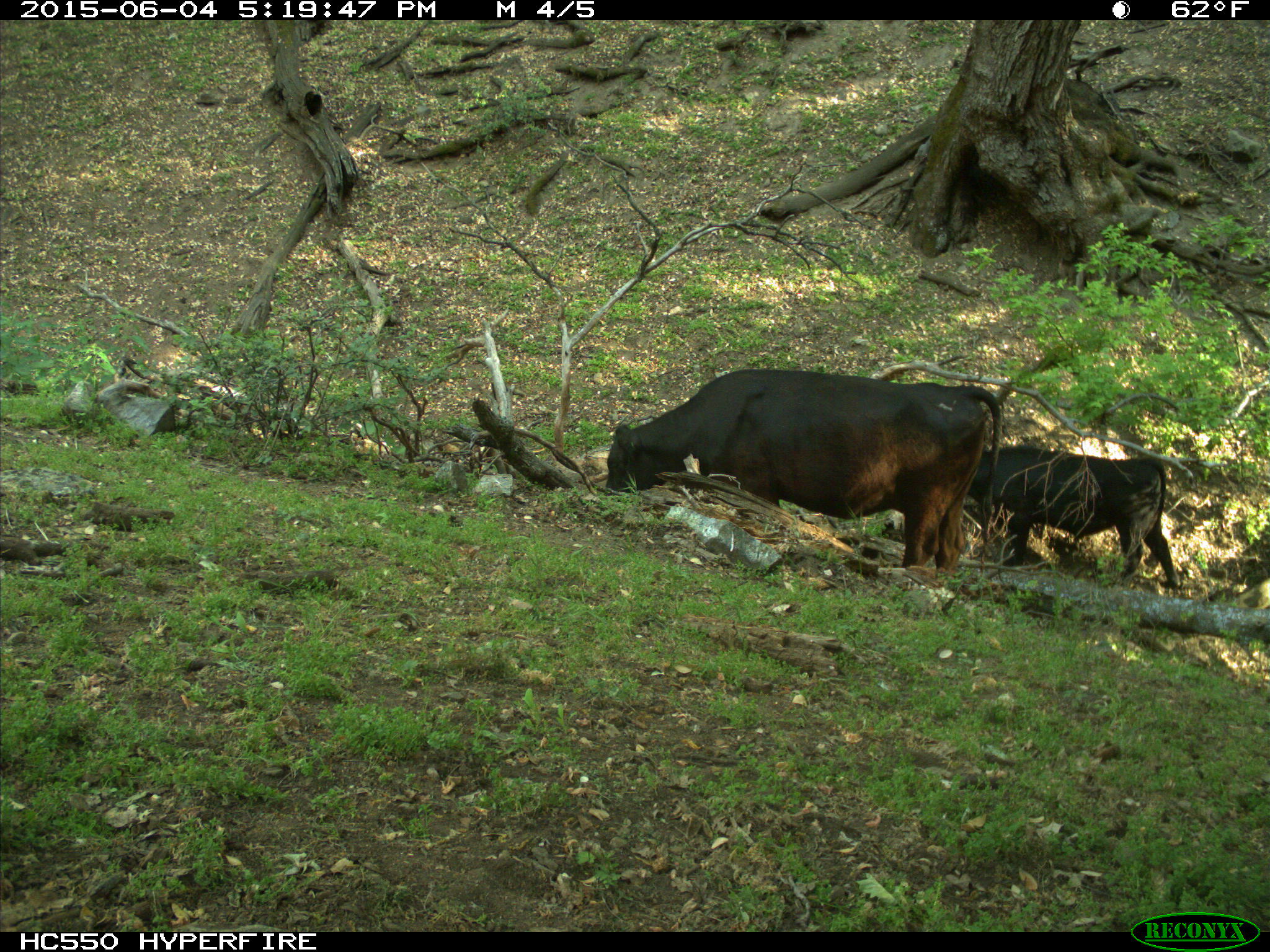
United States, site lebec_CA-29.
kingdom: Animalia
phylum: Chordata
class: Mammalia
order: Artiodactyla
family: Bovidae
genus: Bos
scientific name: Bos taurus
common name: domestic cow